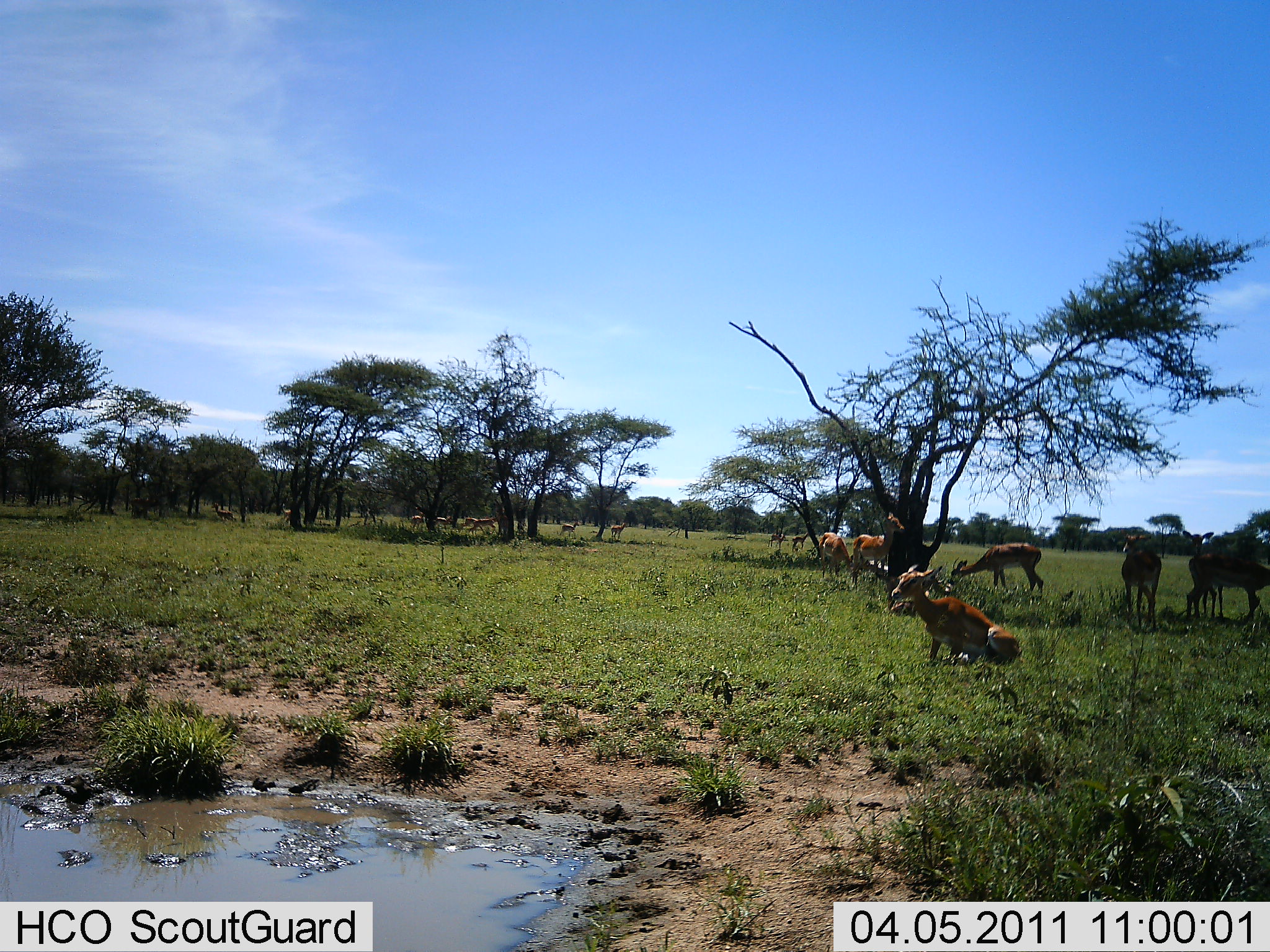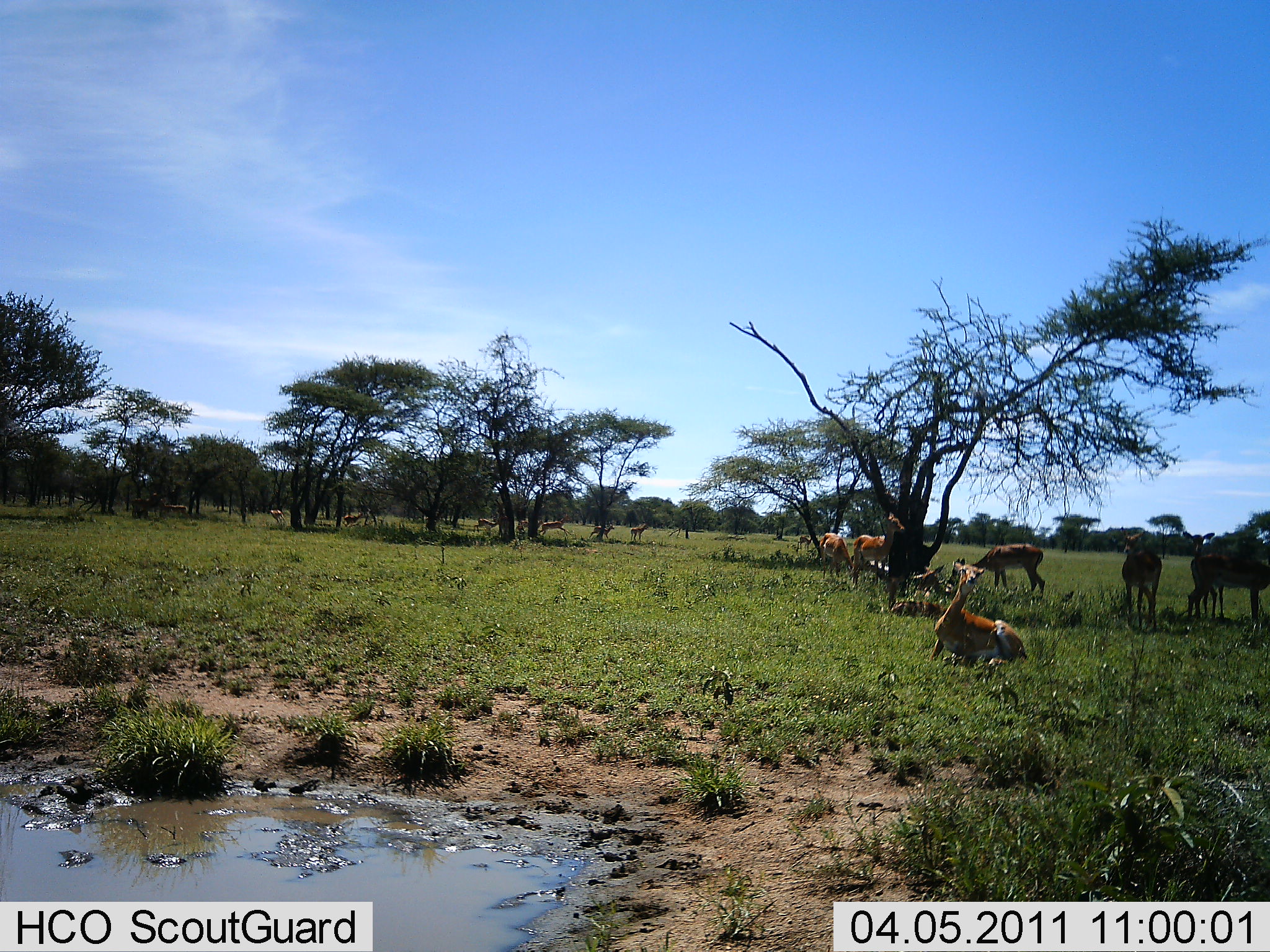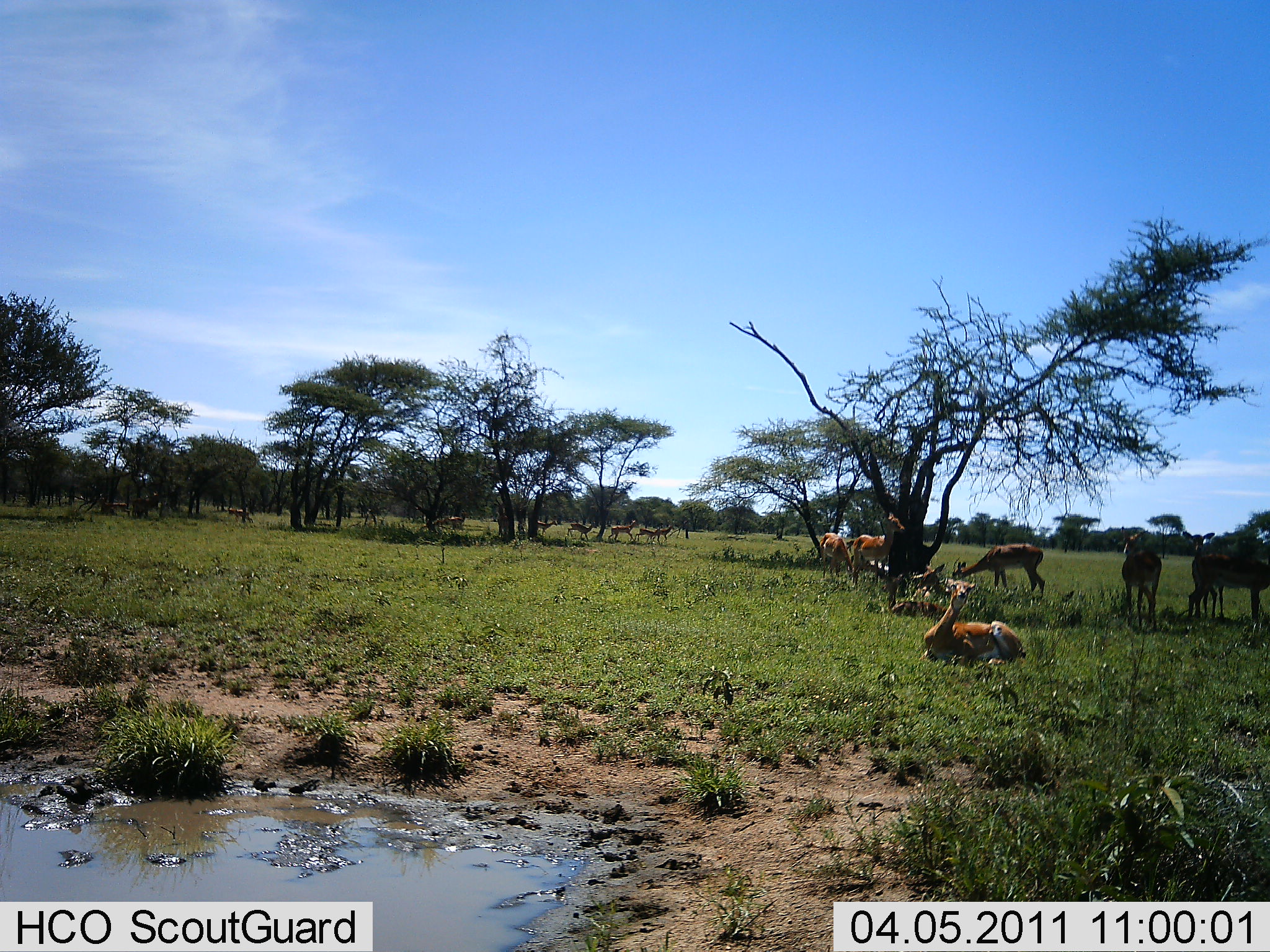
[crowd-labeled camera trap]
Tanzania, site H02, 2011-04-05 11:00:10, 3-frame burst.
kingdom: Animalia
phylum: Chordata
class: Mammalia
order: Artiodactyla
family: Bovidae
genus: Nanger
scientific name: Nanger granti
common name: grant's gazelle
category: gazellegrants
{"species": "gazellegrants (grant's gazelle) (Nanger granti)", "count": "9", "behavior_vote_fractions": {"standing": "75%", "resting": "100%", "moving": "50%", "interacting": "0%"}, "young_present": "12%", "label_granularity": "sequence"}